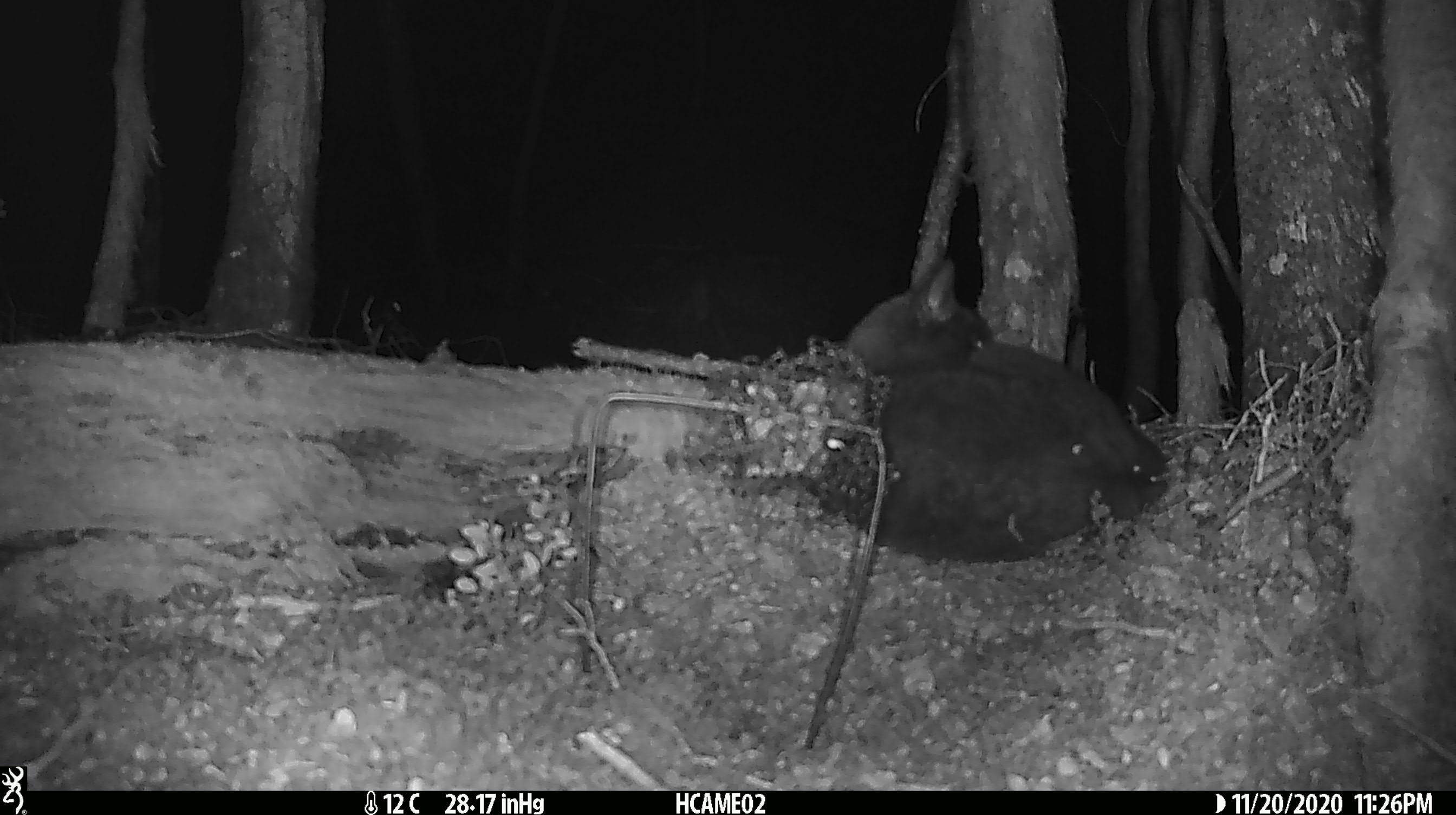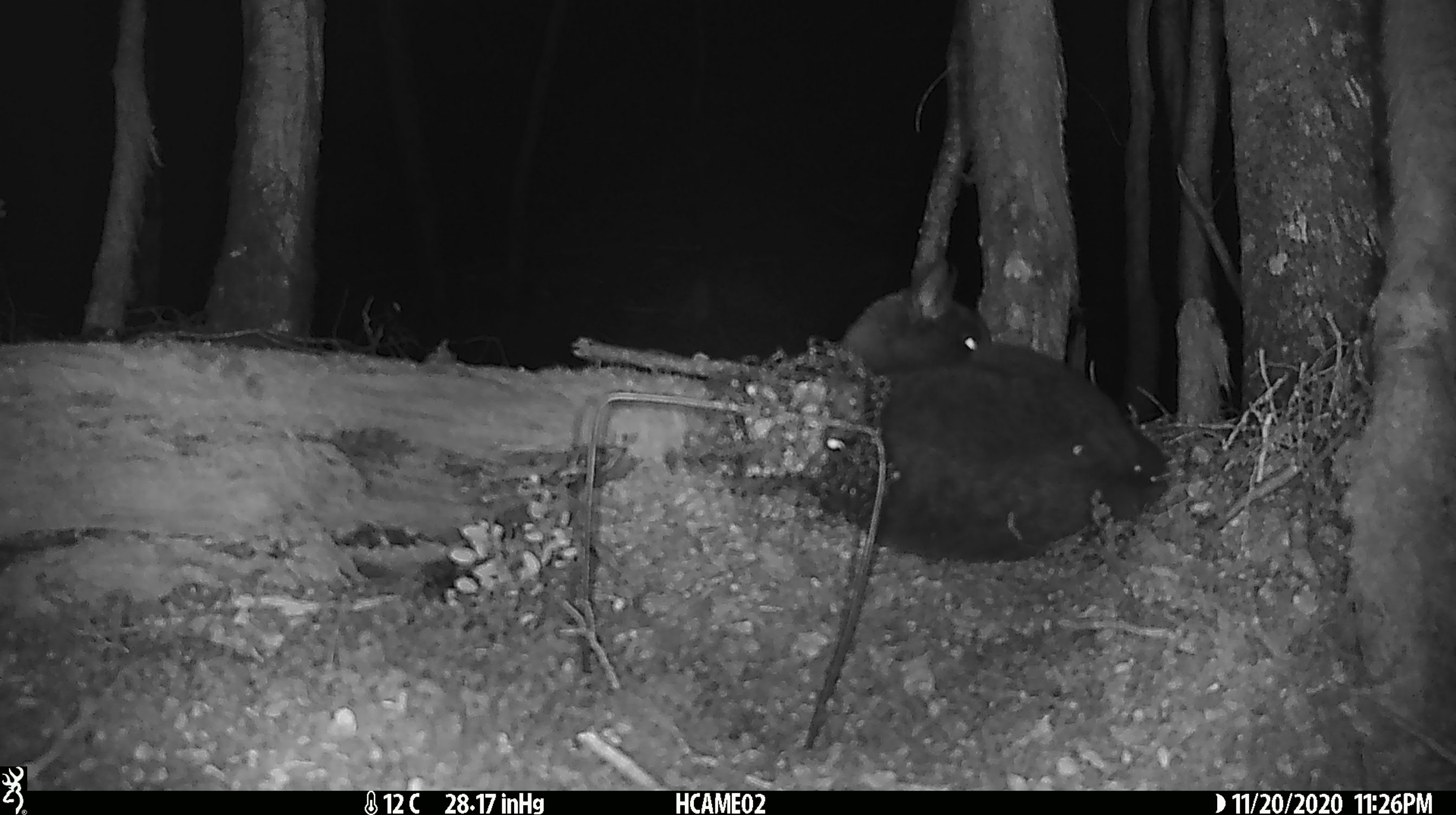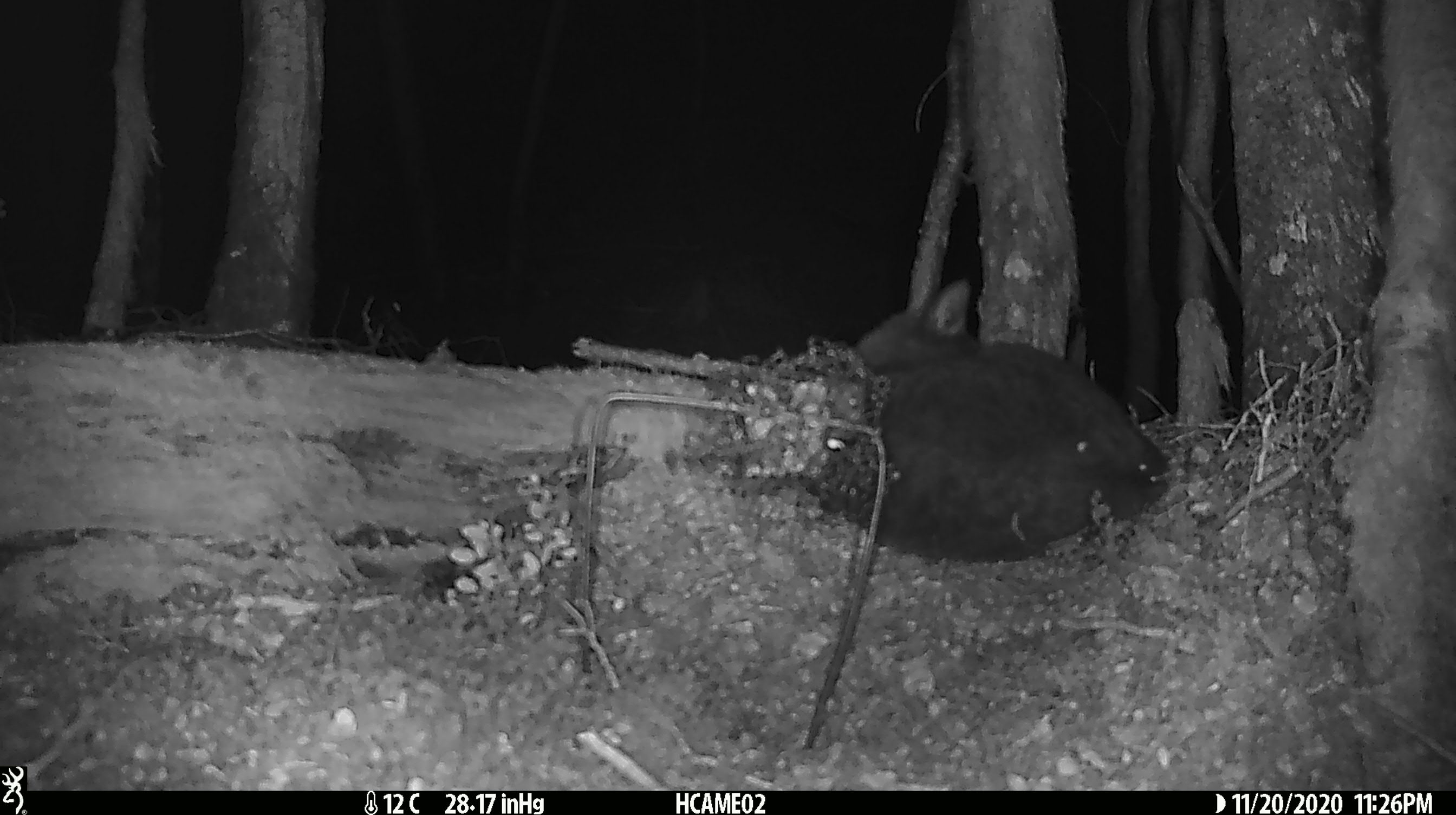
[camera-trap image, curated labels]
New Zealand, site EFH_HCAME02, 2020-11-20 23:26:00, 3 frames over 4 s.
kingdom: Animalia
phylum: Chordata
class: Mammalia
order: Carnivora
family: Felidae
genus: Felis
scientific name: Felis catus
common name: domestic cat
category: cat